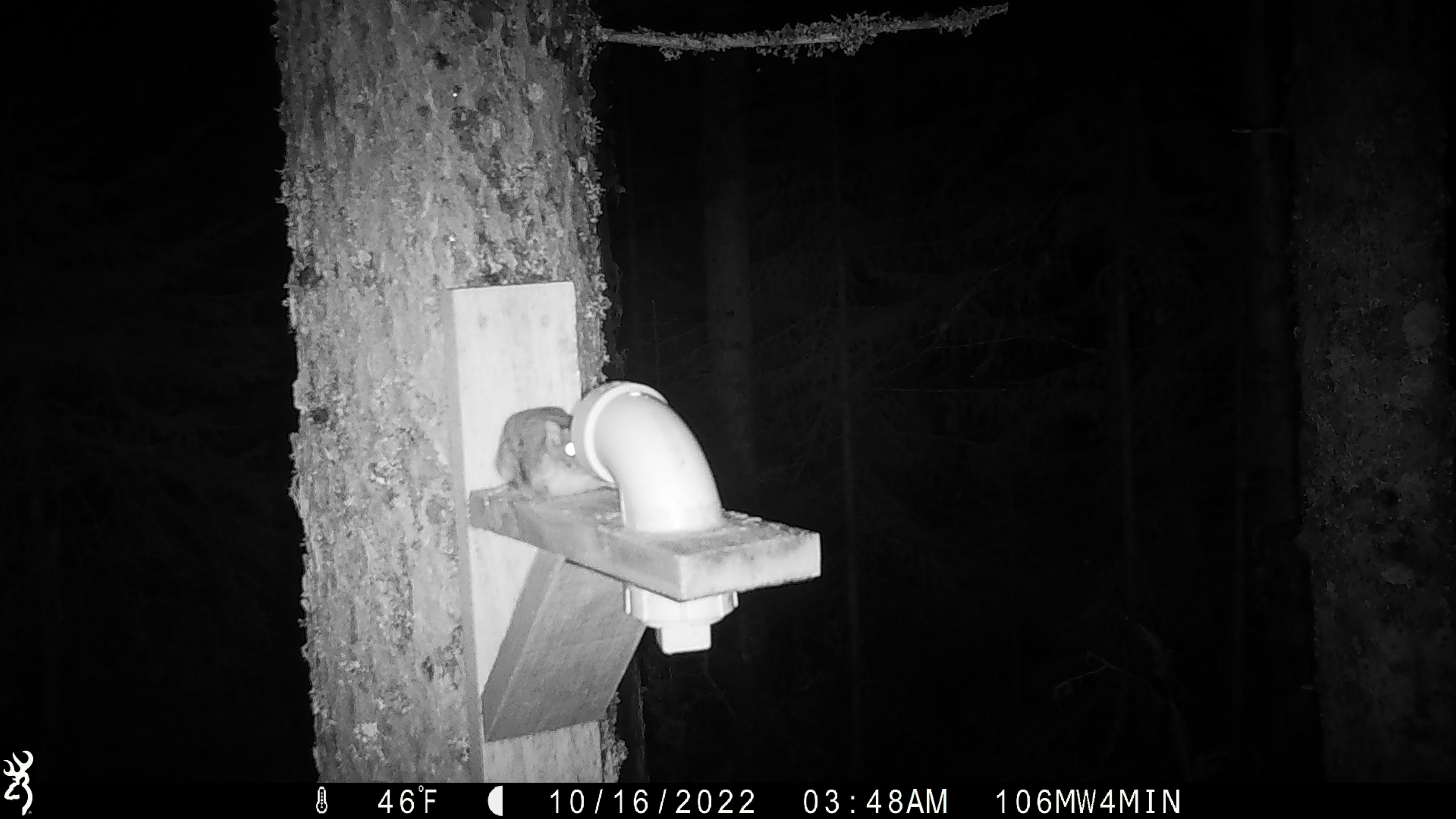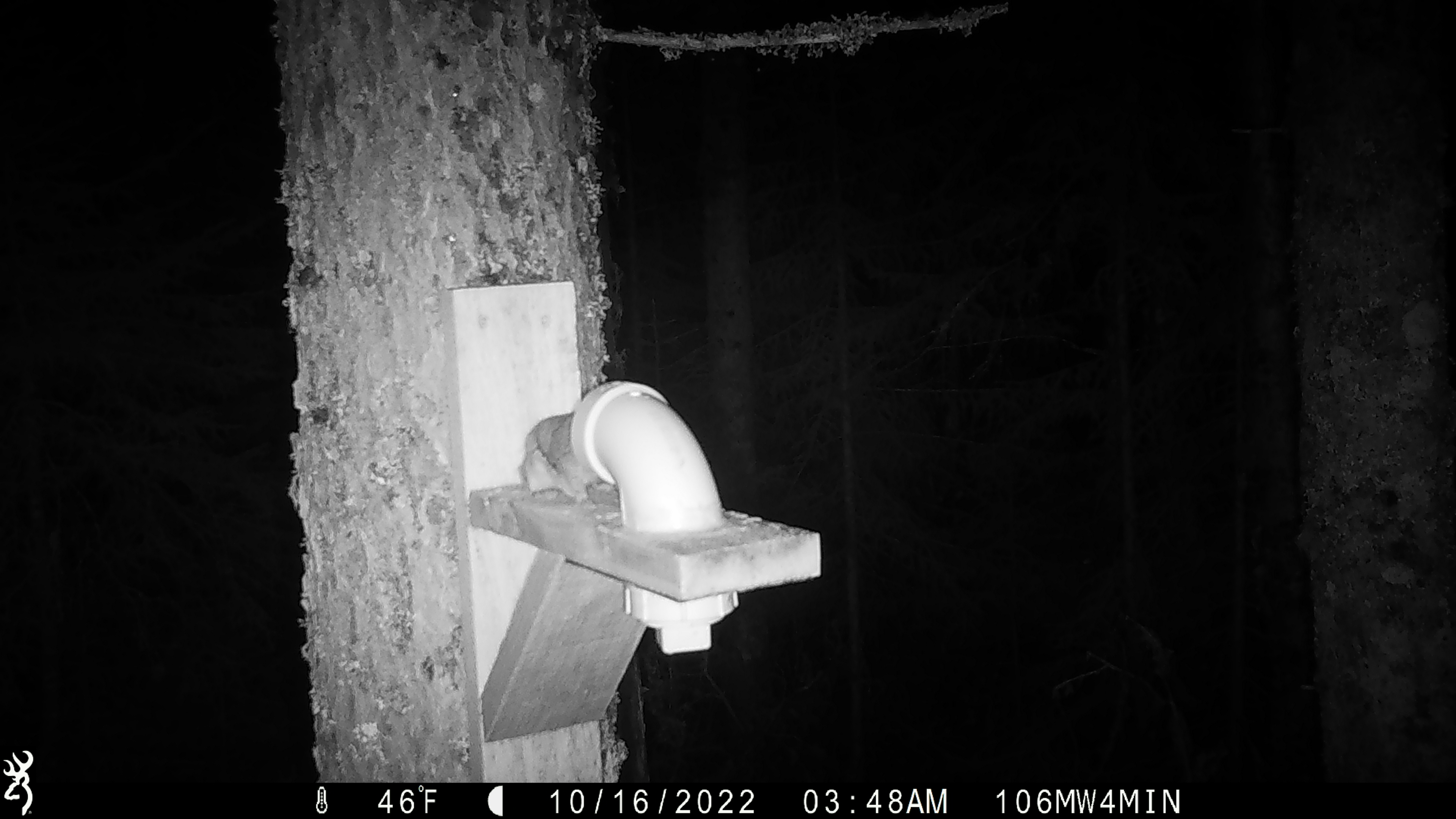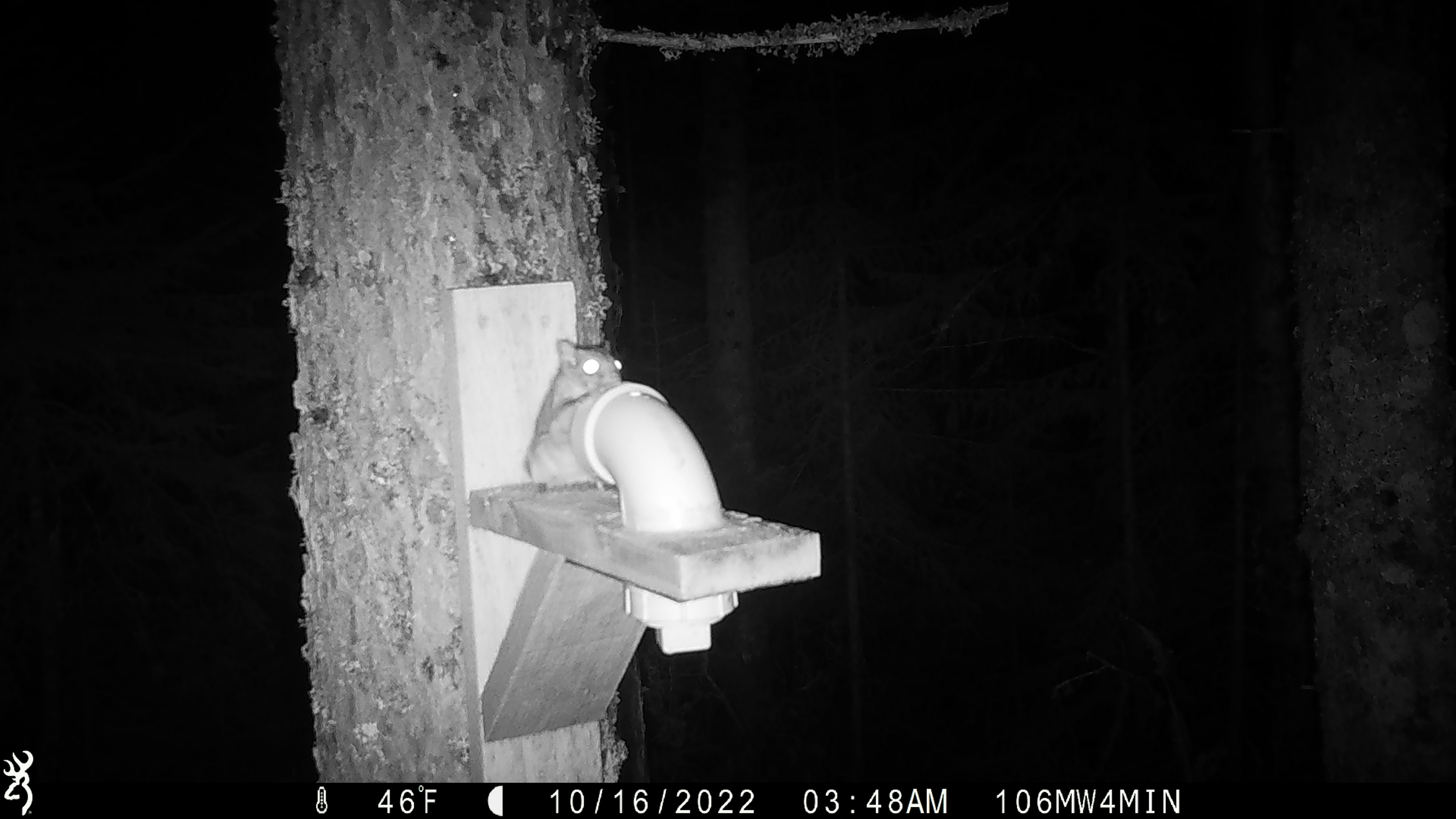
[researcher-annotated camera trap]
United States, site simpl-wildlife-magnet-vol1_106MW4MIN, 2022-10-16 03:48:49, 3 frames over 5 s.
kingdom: Animalia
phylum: Chordata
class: Mammalia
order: Rodentia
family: Sciuridae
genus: Glaucomys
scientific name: Glaucomys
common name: flying squirrel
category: flying squirrel sp.